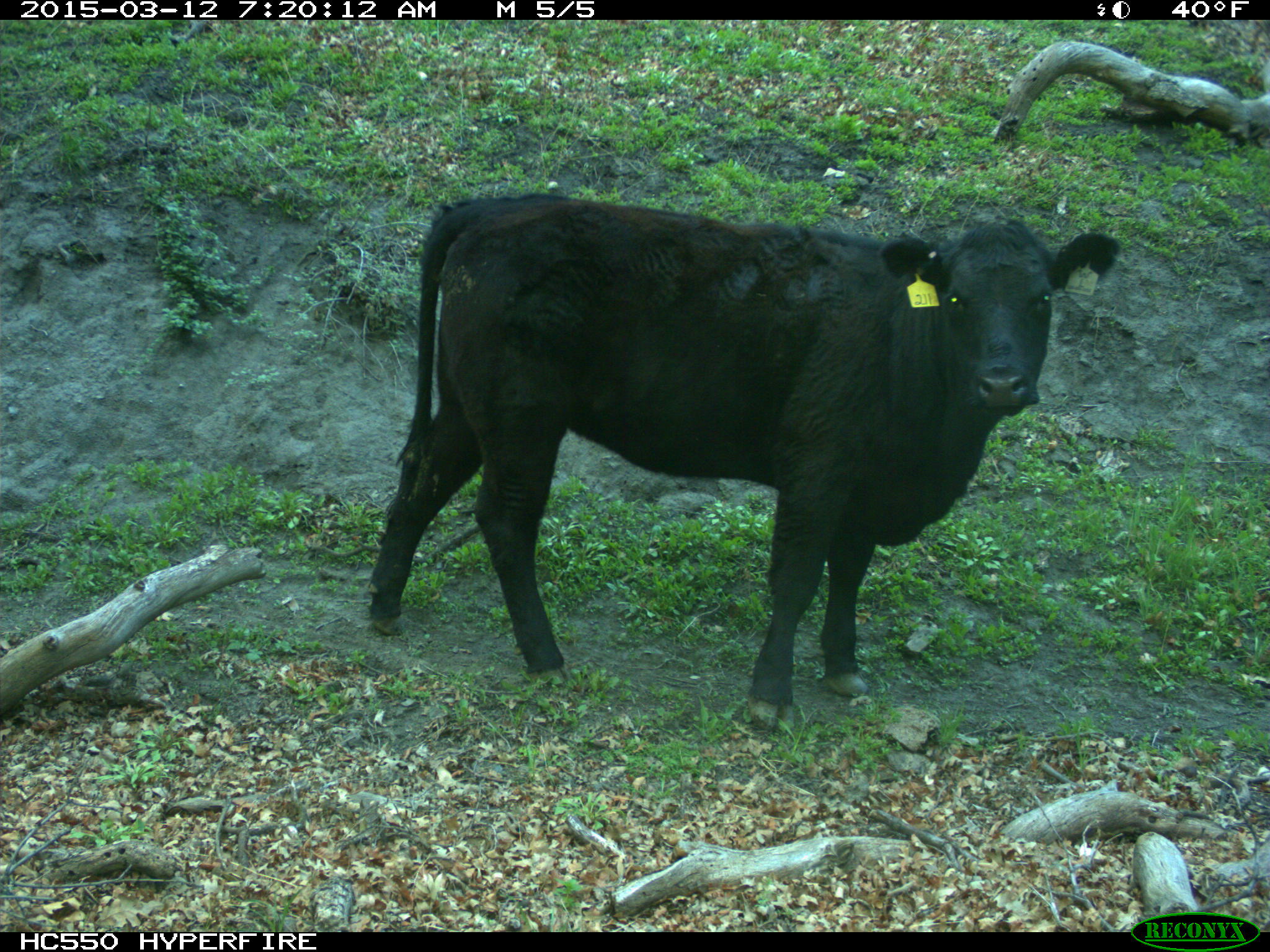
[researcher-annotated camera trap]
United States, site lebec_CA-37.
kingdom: Animalia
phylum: Chordata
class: Mammalia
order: Artiodactyla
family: Bovidae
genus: Bos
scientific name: Bos taurus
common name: domestic cow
Bos taurus (domestic cow).